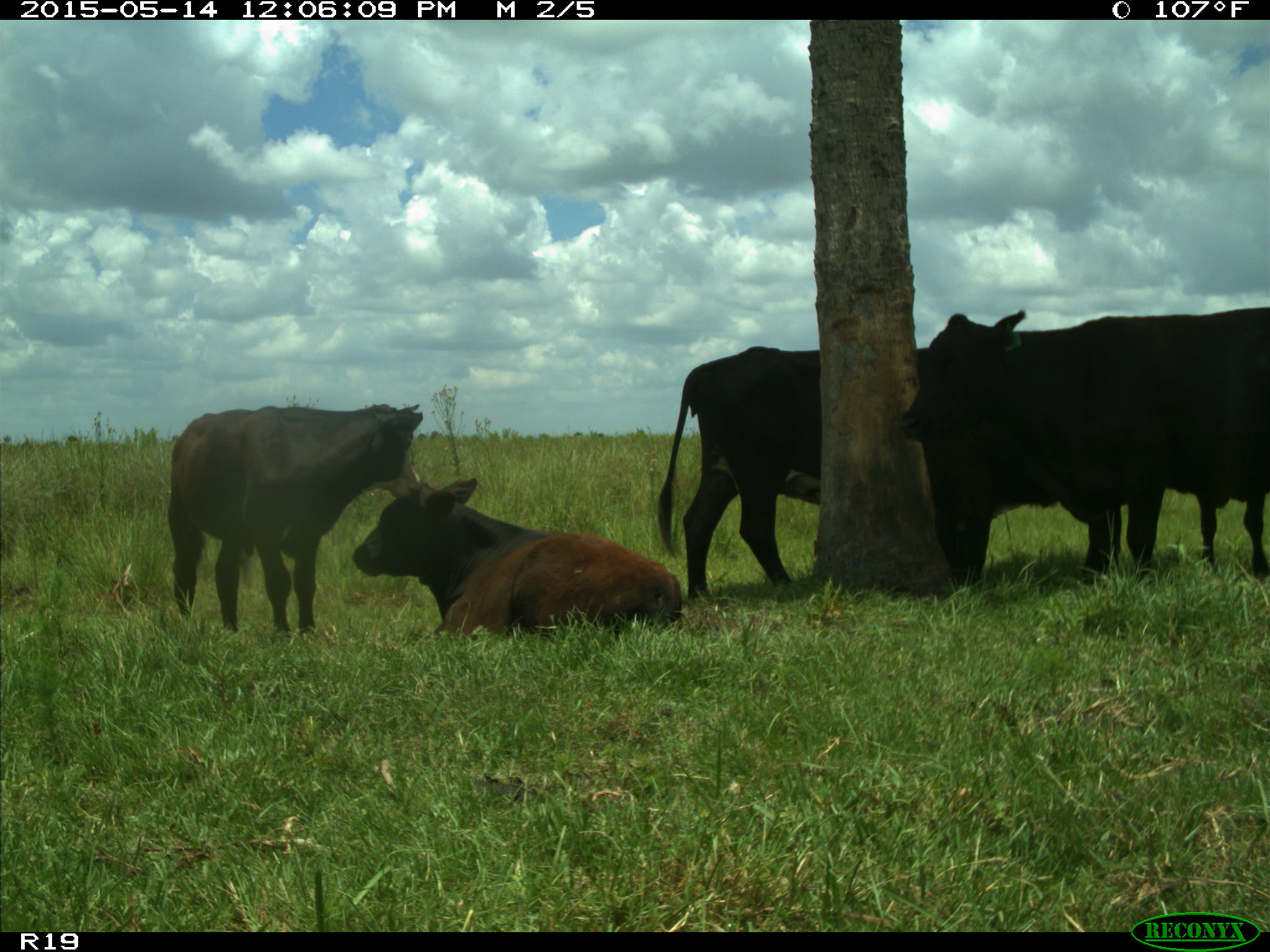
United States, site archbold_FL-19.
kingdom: Animalia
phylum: Chordata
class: Mammalia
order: Artiodactyla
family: Bovidae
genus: Bos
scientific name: Bos taurus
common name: domestic cow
Bos taurus (domestic cow).